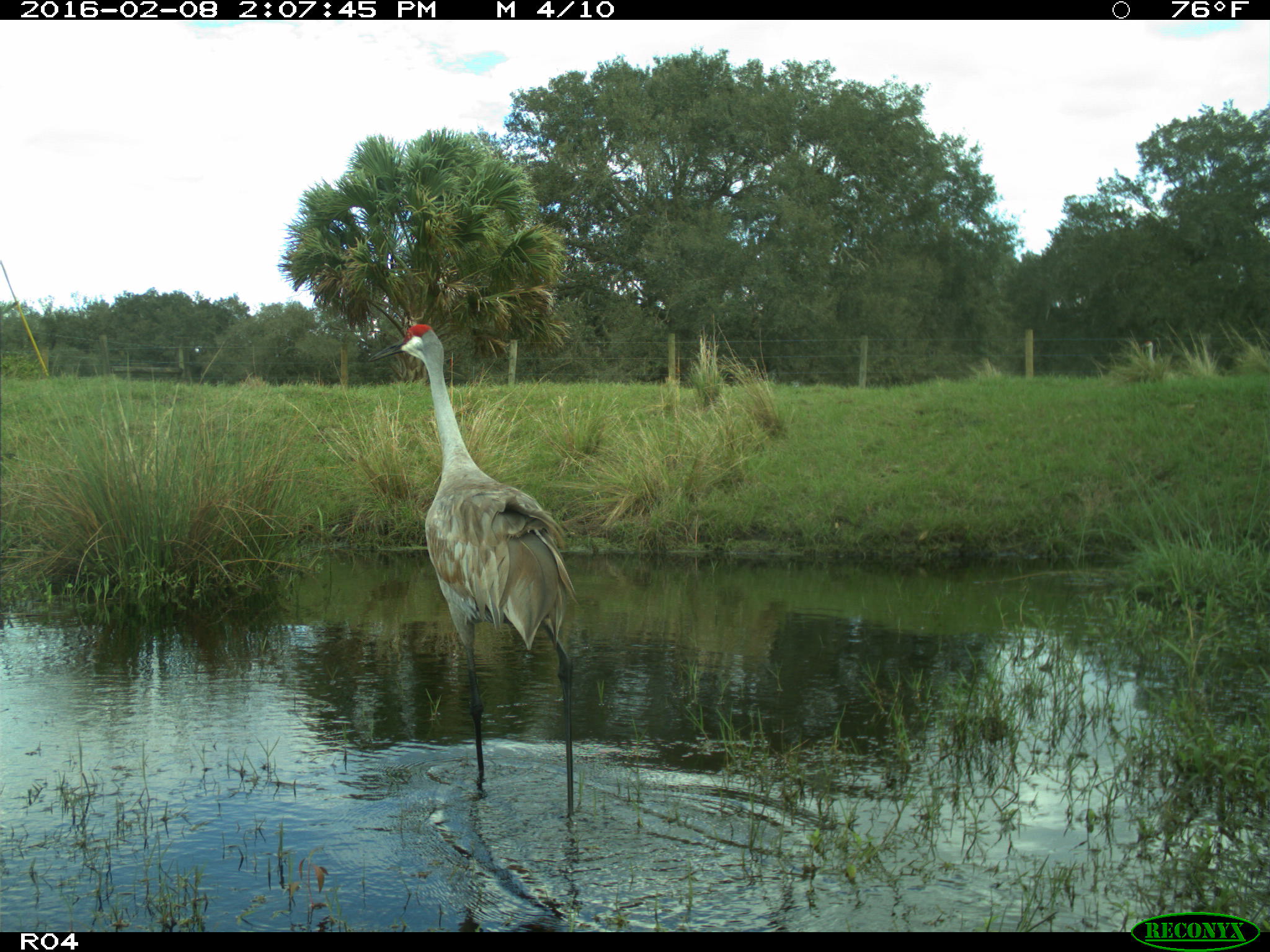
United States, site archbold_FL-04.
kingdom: Animalia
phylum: Chordata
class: Aves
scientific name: Aves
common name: birds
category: unidentified bird